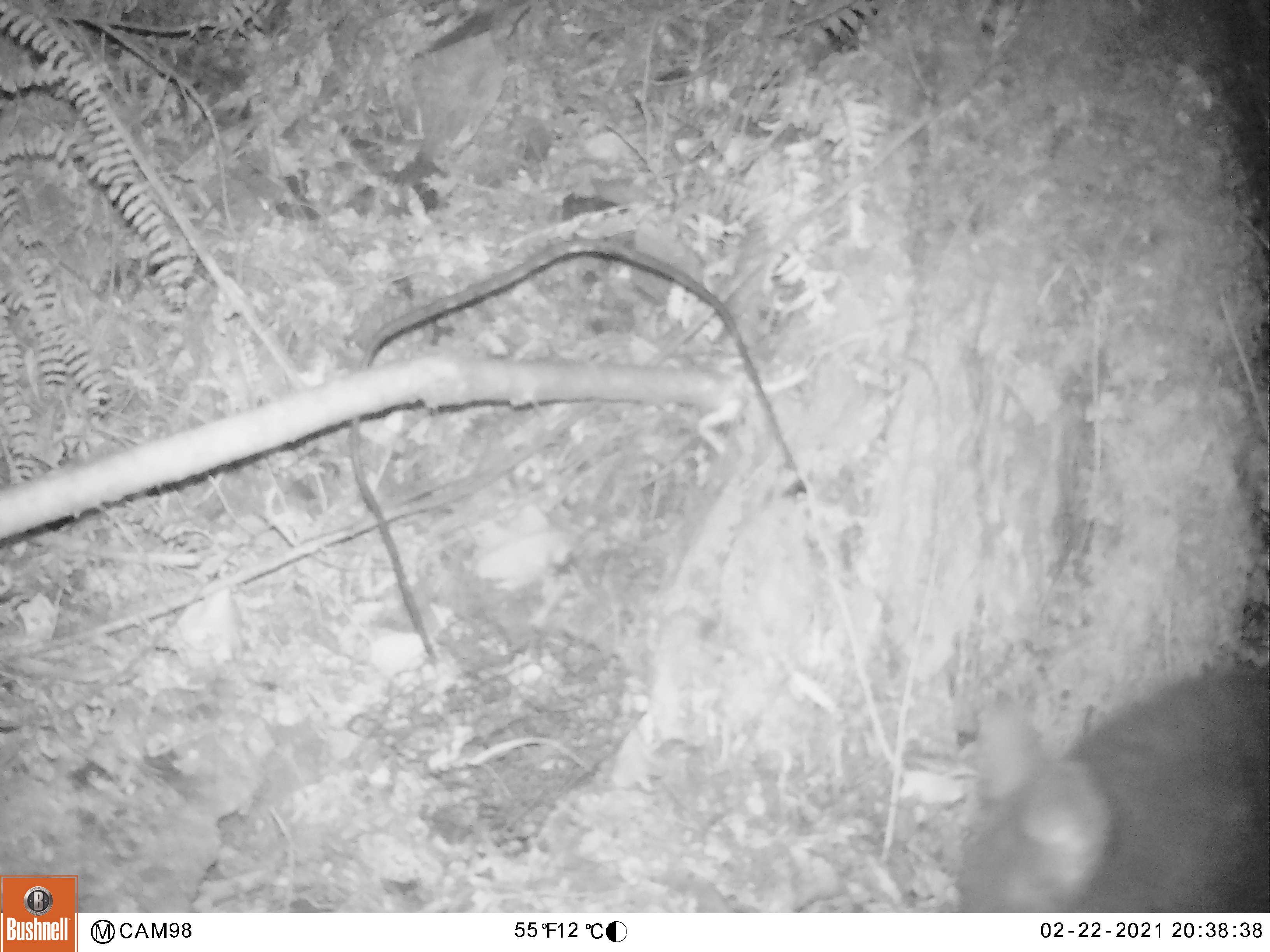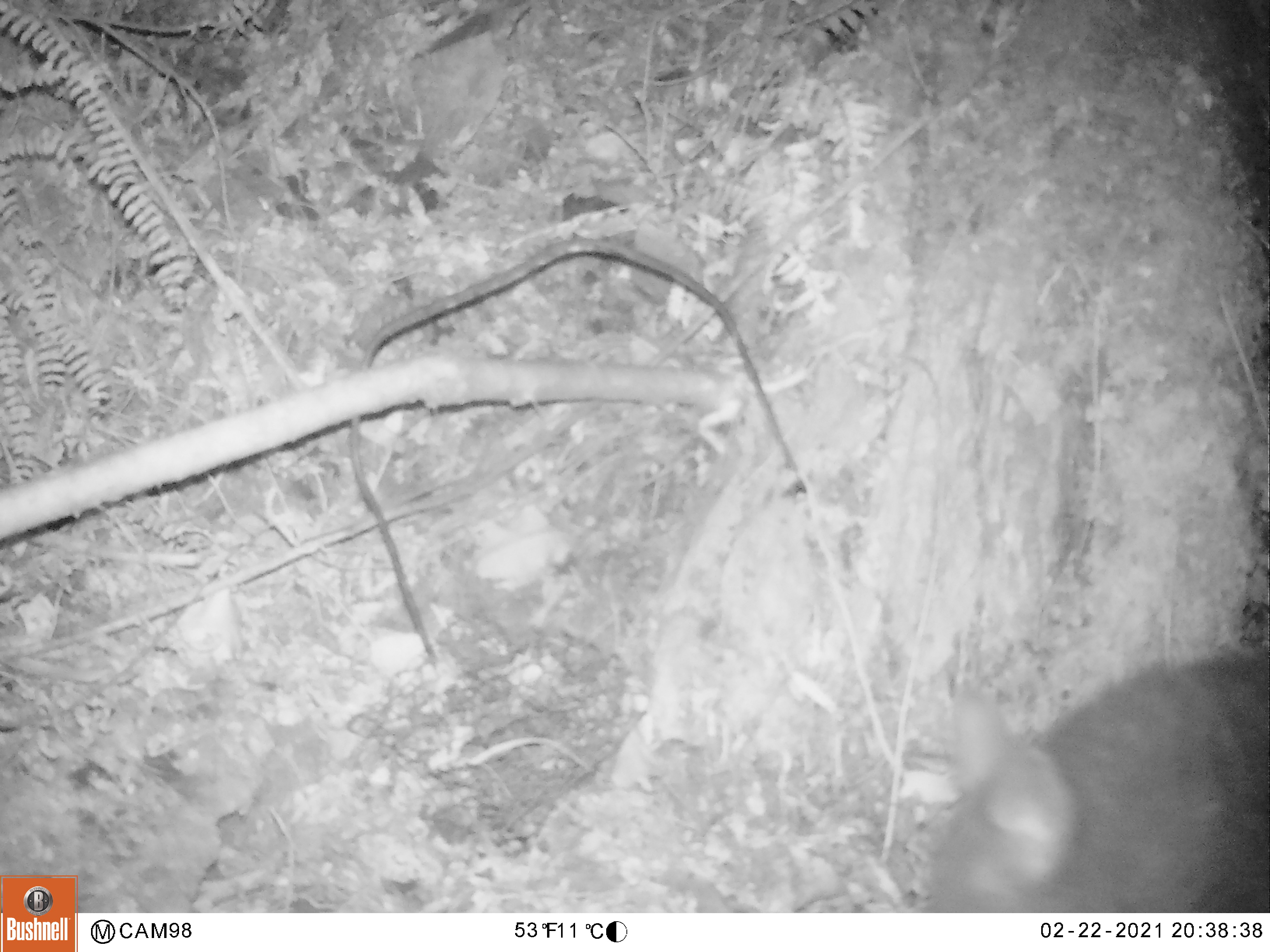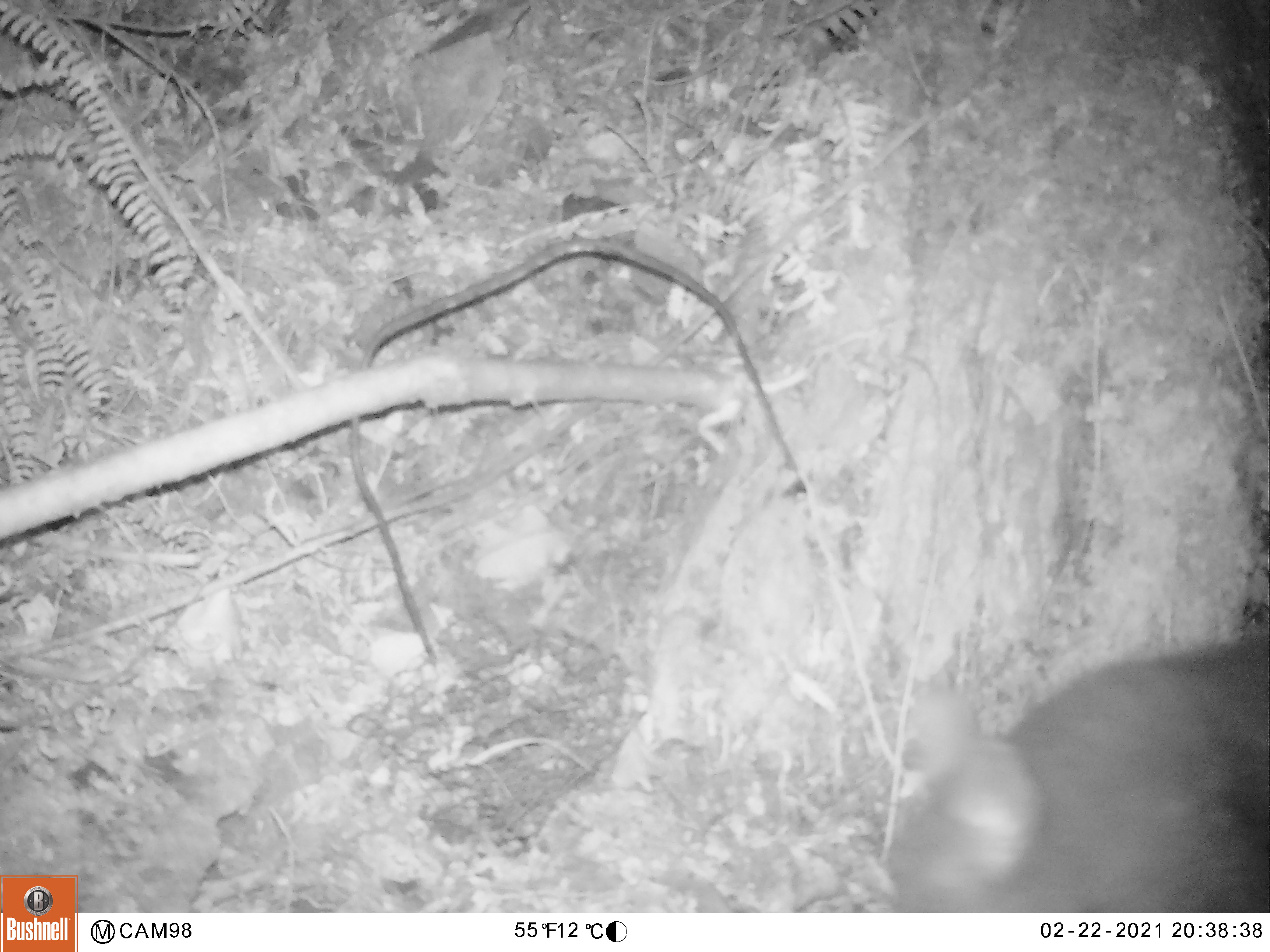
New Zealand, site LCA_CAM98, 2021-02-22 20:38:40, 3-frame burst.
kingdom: Animalia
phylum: Chordata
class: Mammalia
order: Diprotodontia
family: Phalangeridae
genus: Trichosurus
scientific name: Trichosurus vulpecula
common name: common brushtail possum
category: possum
Possum (common brushtail possum) (Trichosurus vulpecula).